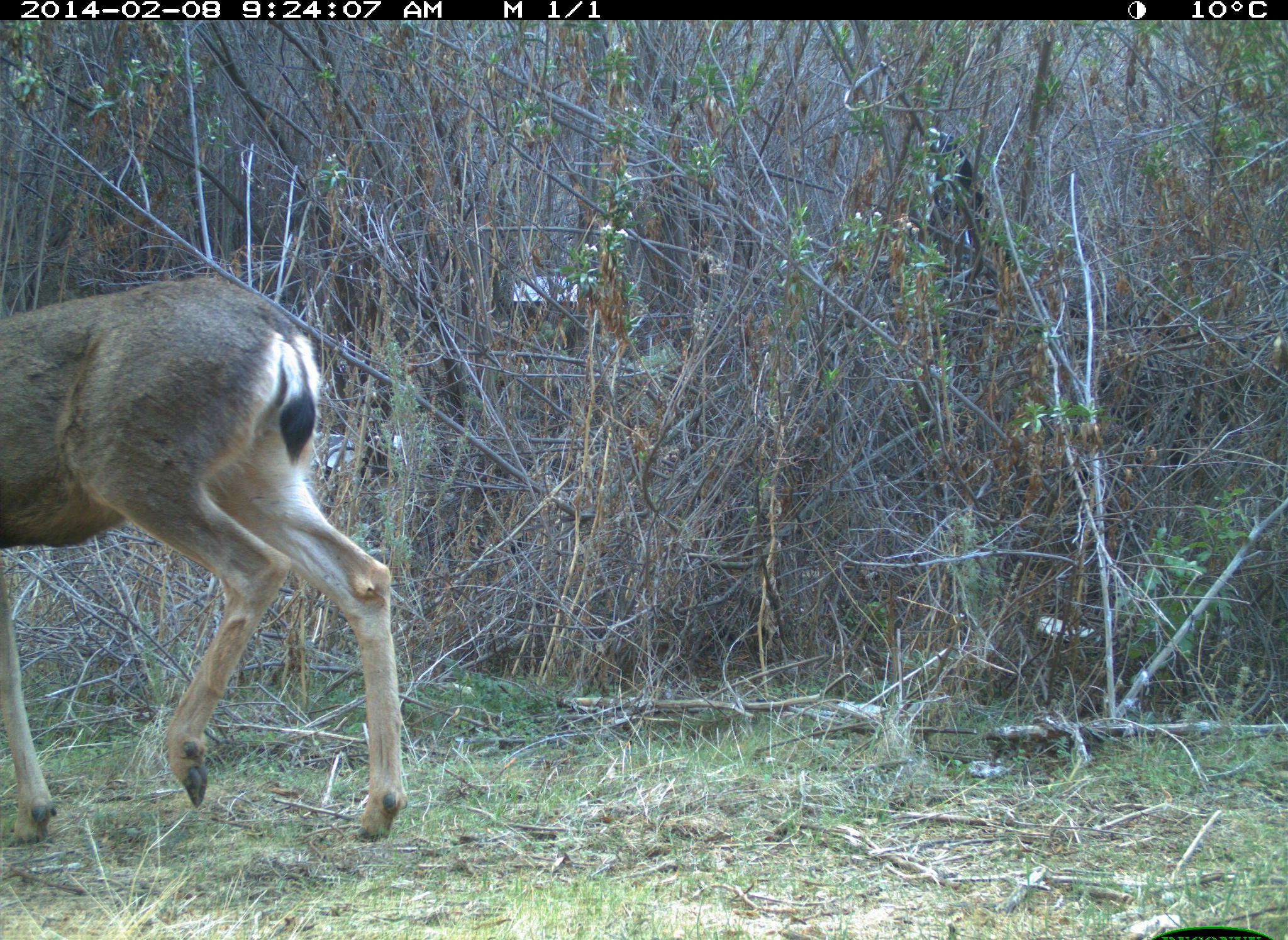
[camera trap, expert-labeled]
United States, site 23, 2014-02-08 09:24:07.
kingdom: Animalia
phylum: Chordata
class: Mammalia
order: Artiodactyla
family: Cervidae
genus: Odocoileus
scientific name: Odocoileus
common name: deer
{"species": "deer (Odocoileus)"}